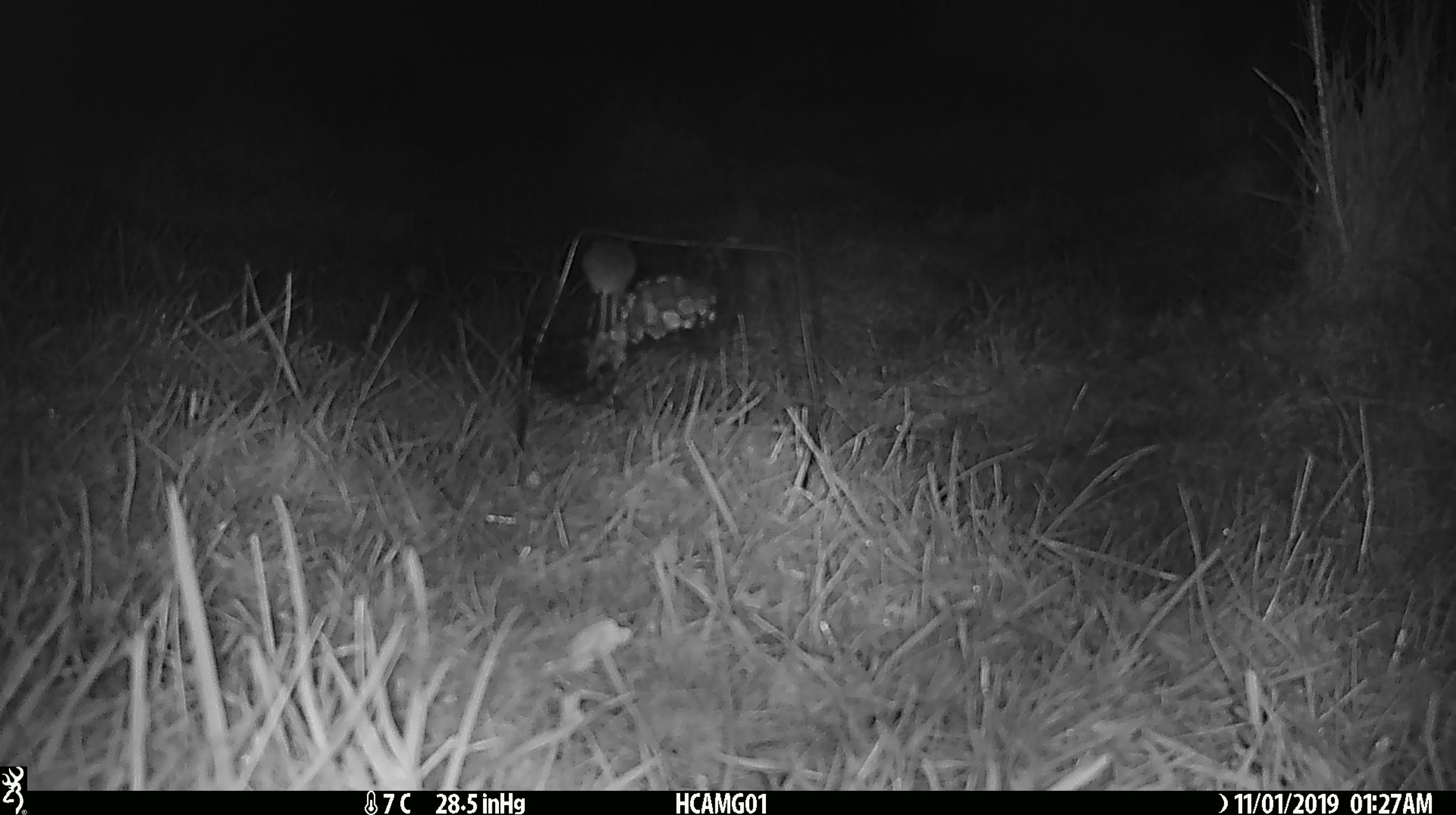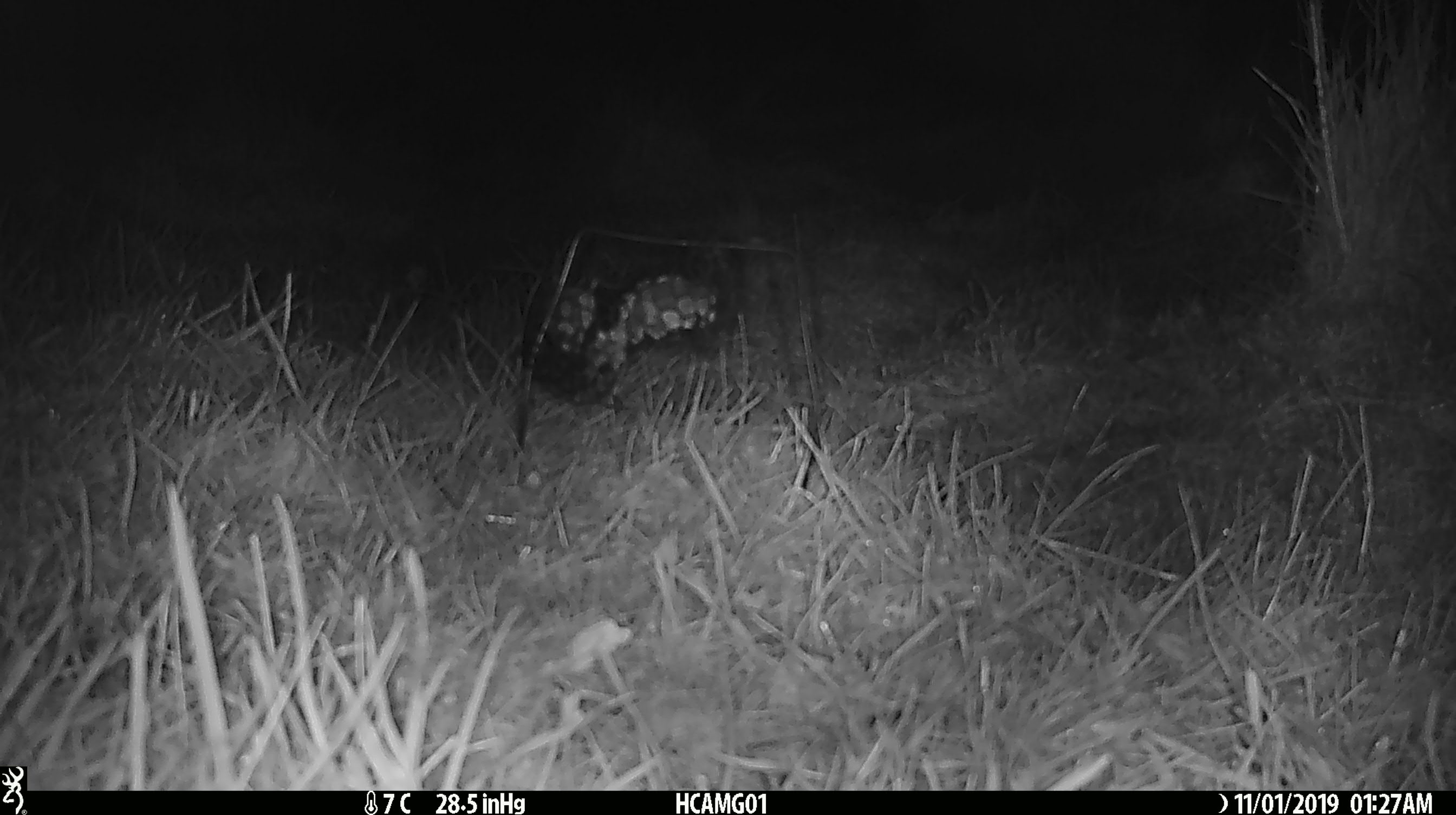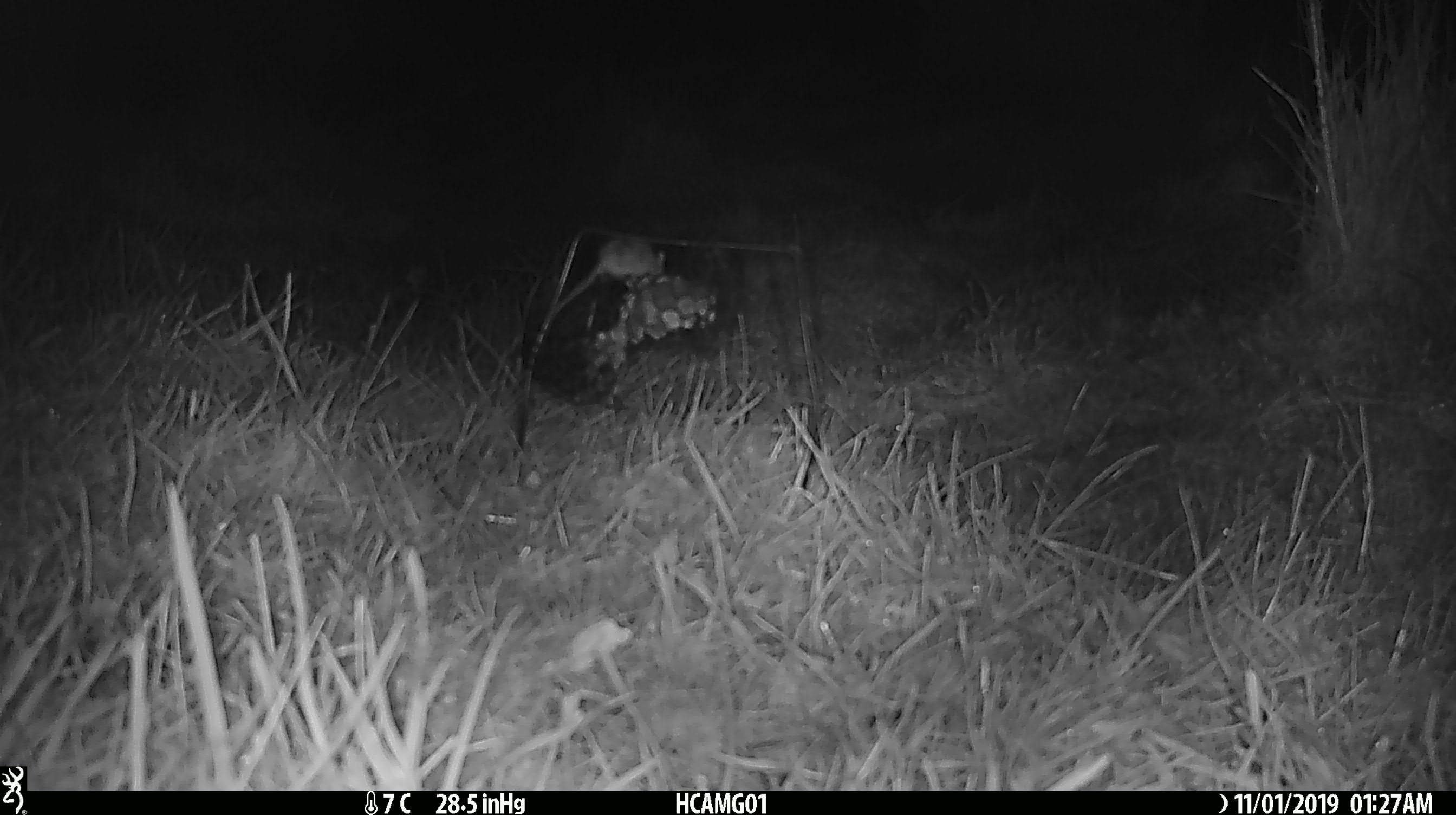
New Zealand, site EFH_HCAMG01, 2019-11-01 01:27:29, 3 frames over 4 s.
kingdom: Animalia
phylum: Chordata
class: Mammalia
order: Rodentia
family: Muridae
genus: Mus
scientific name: Mus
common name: mouse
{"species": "mouse (Mus)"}